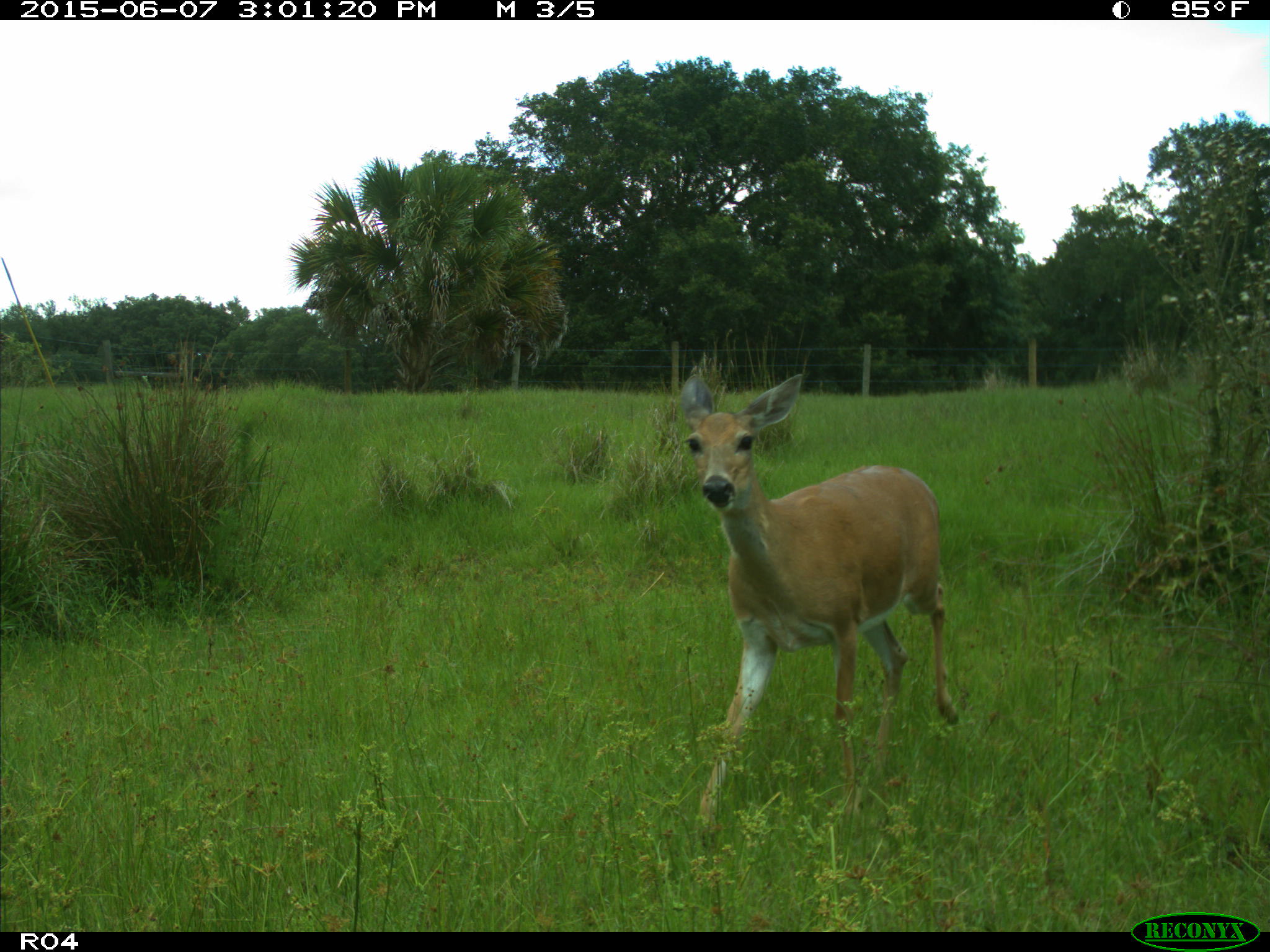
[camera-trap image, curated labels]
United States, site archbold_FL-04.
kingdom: Animalia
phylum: Chordata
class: Mammalia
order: Artiodactyla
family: Cervidae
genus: Odocoileus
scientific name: Odocoileus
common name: deer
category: unidentified deer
Unidentified deer (deer) (Odocoileus).